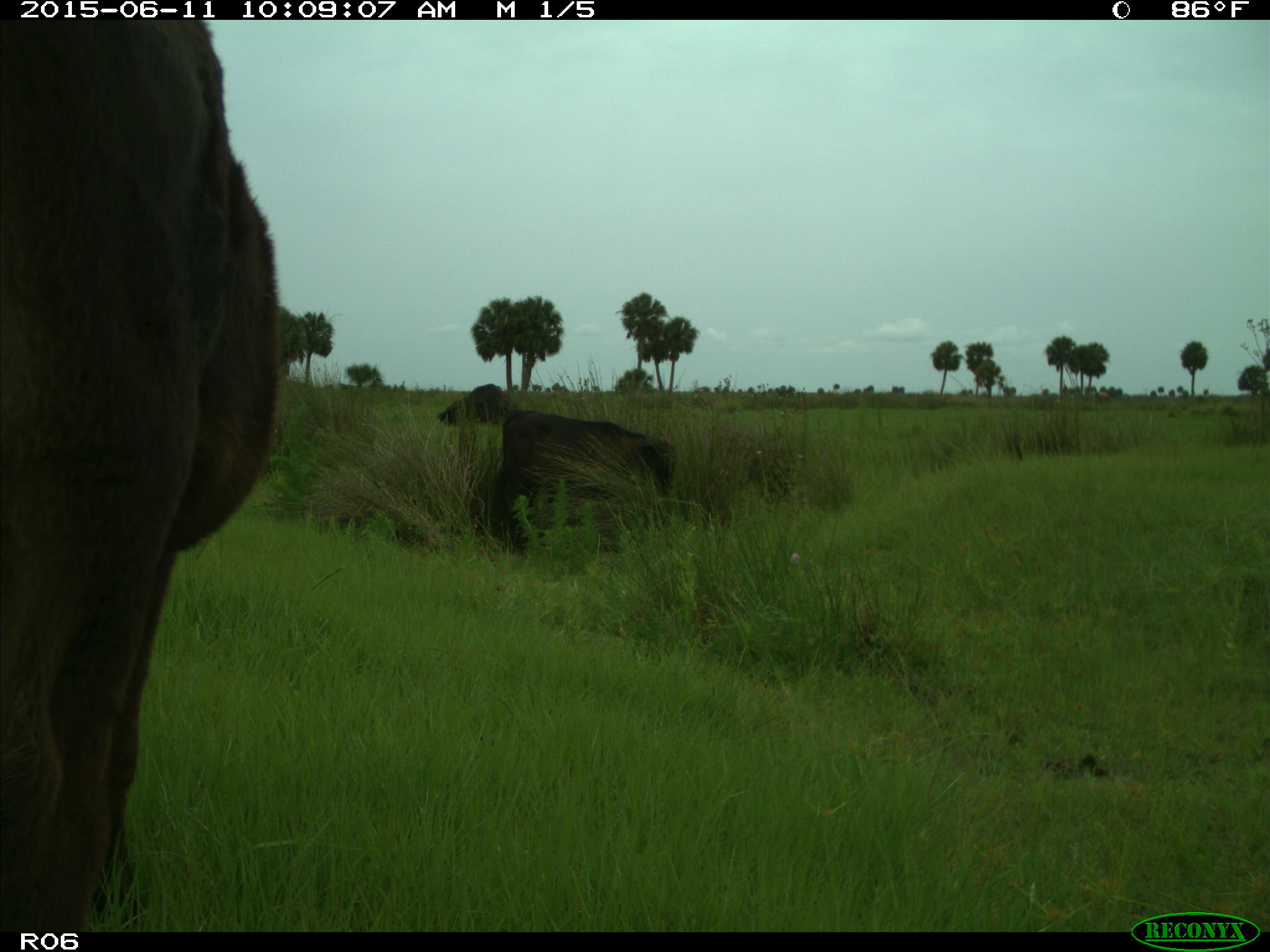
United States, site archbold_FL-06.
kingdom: Animalia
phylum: Chordata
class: Mammalia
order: Artiodactyla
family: Bovidae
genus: Bos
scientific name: Bos taurus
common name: domestic cow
Bos taurus (domestic cow).